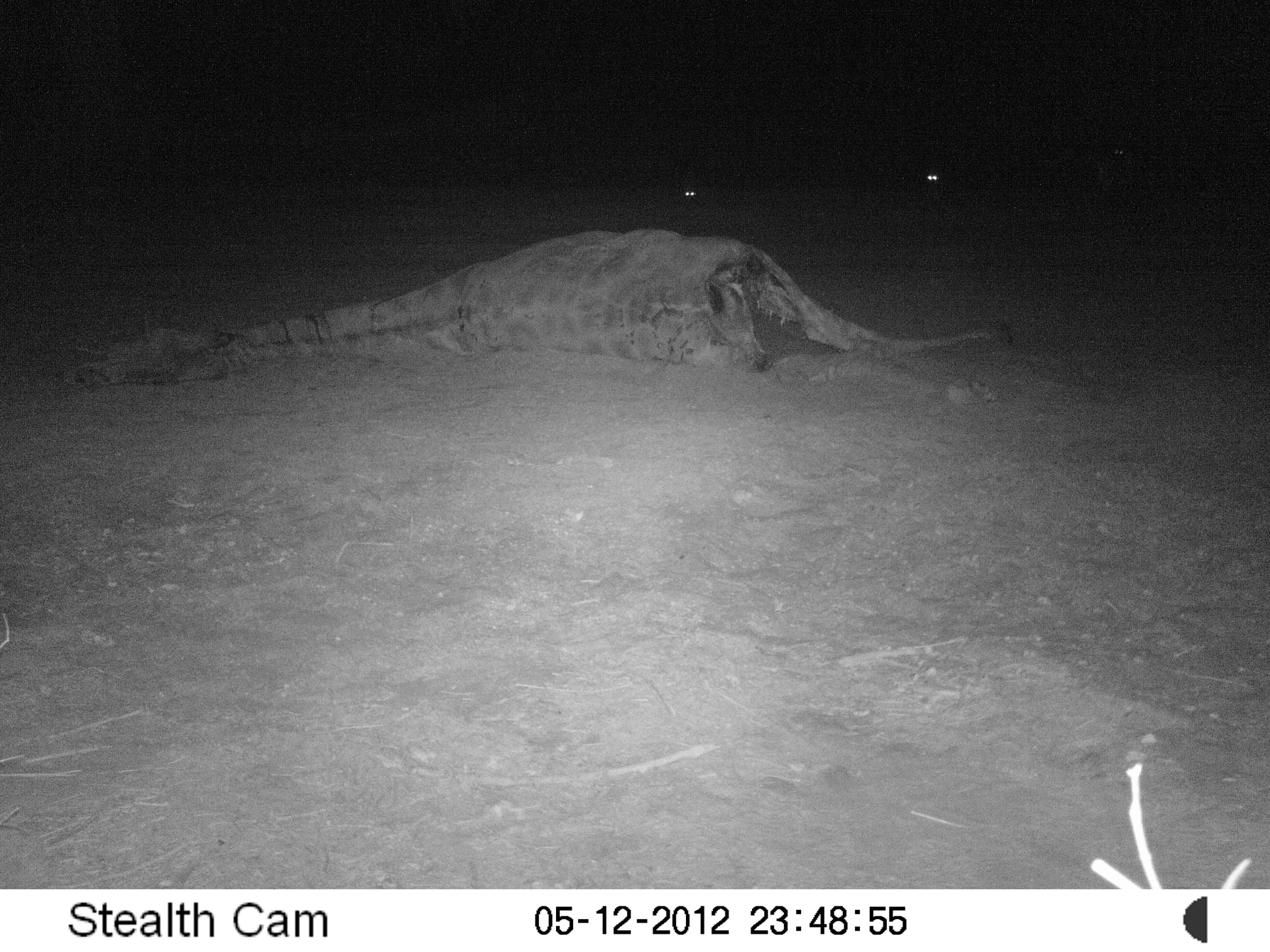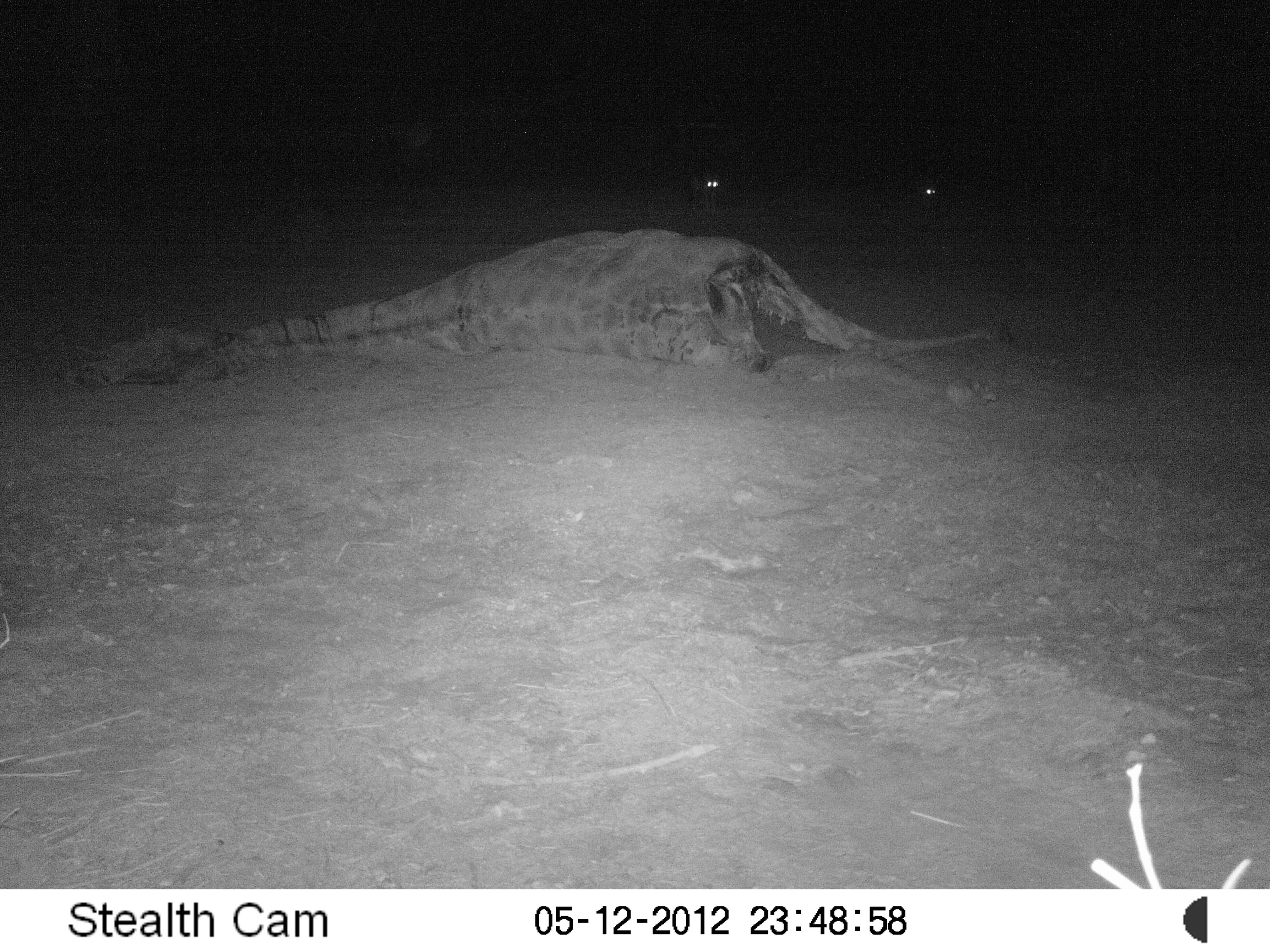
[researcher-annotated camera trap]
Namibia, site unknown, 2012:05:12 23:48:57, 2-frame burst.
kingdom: Animalia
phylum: Chordata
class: Mammalia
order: Carnivora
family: Canidae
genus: Lupulella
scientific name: Lupulella mesomelas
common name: black-backed jackal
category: canis mesomelas